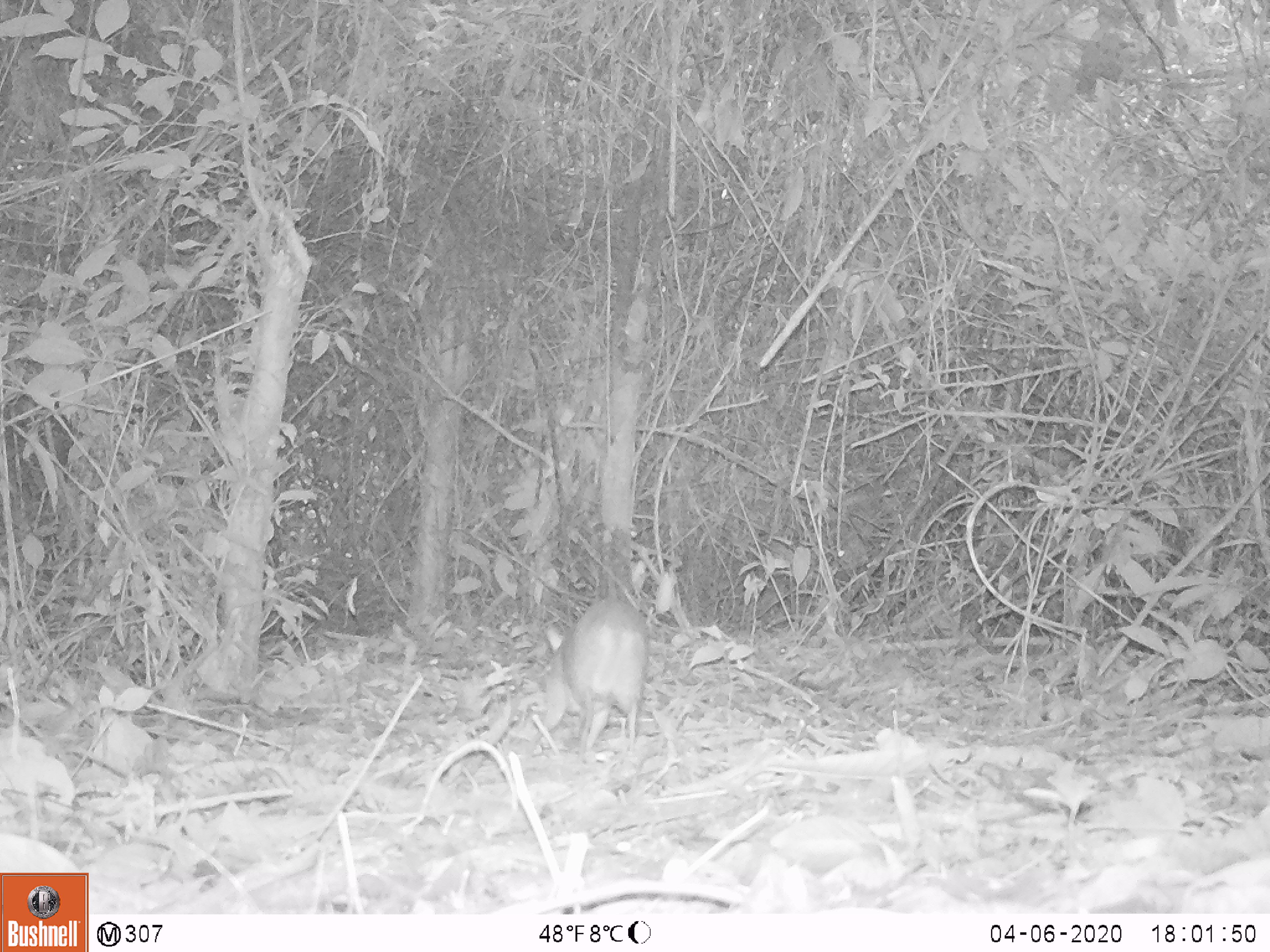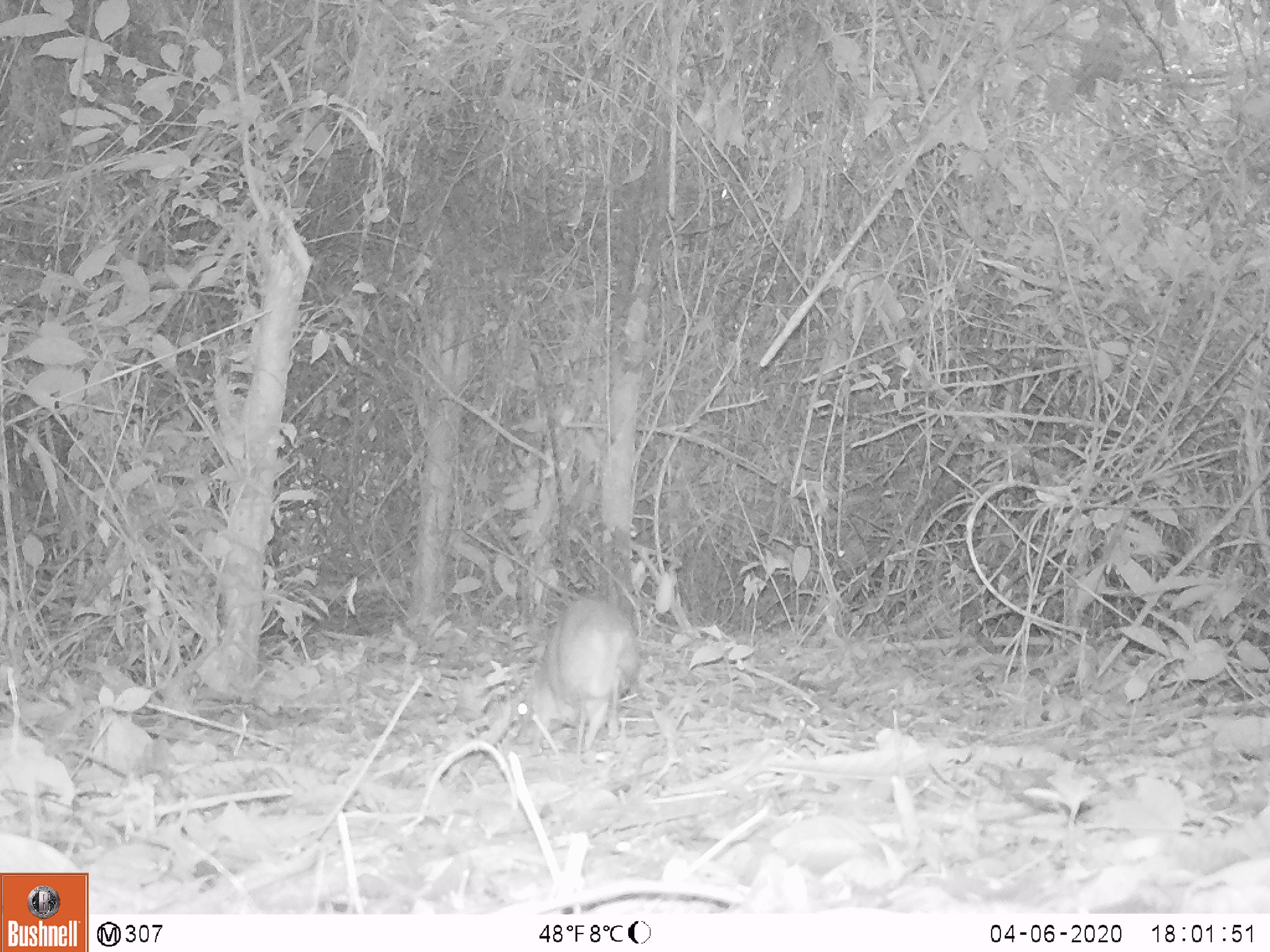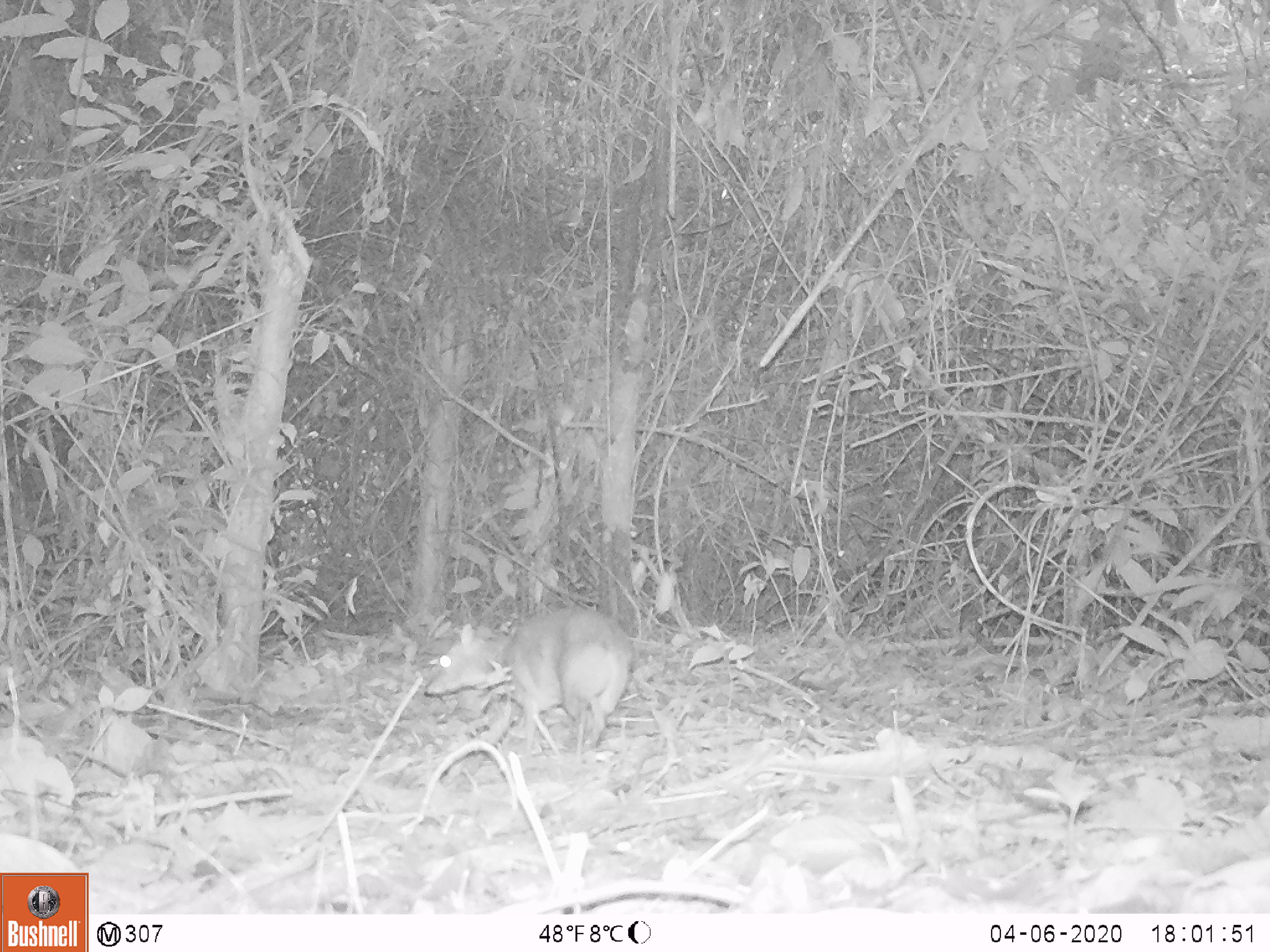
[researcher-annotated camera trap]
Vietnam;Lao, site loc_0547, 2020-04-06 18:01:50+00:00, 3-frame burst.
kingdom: Animalia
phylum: Chordata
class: Mammalia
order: Artiodactyla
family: Tragulidae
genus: Moschiola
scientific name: Moschiola meminna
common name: chevrotain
Chevrotain (Moschiola meminna). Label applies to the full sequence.